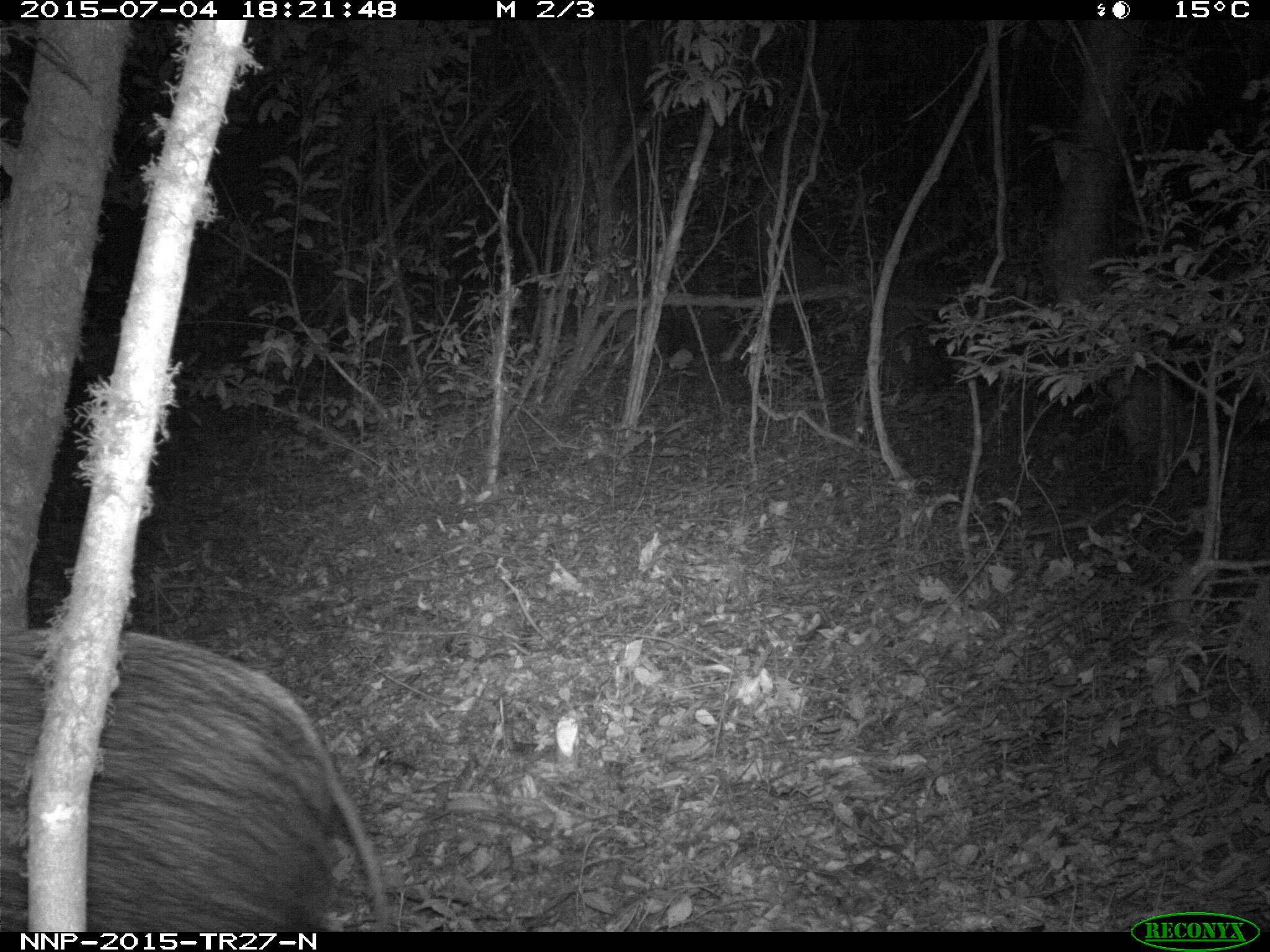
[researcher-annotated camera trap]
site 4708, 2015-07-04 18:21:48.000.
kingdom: Animalia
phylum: Chordata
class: Mammalia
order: Artiodactyla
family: Suidae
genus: Potamochoerus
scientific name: Potamochoerus larvatus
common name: bushpig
Potamochoerus larvatus (bushpig), count 1.